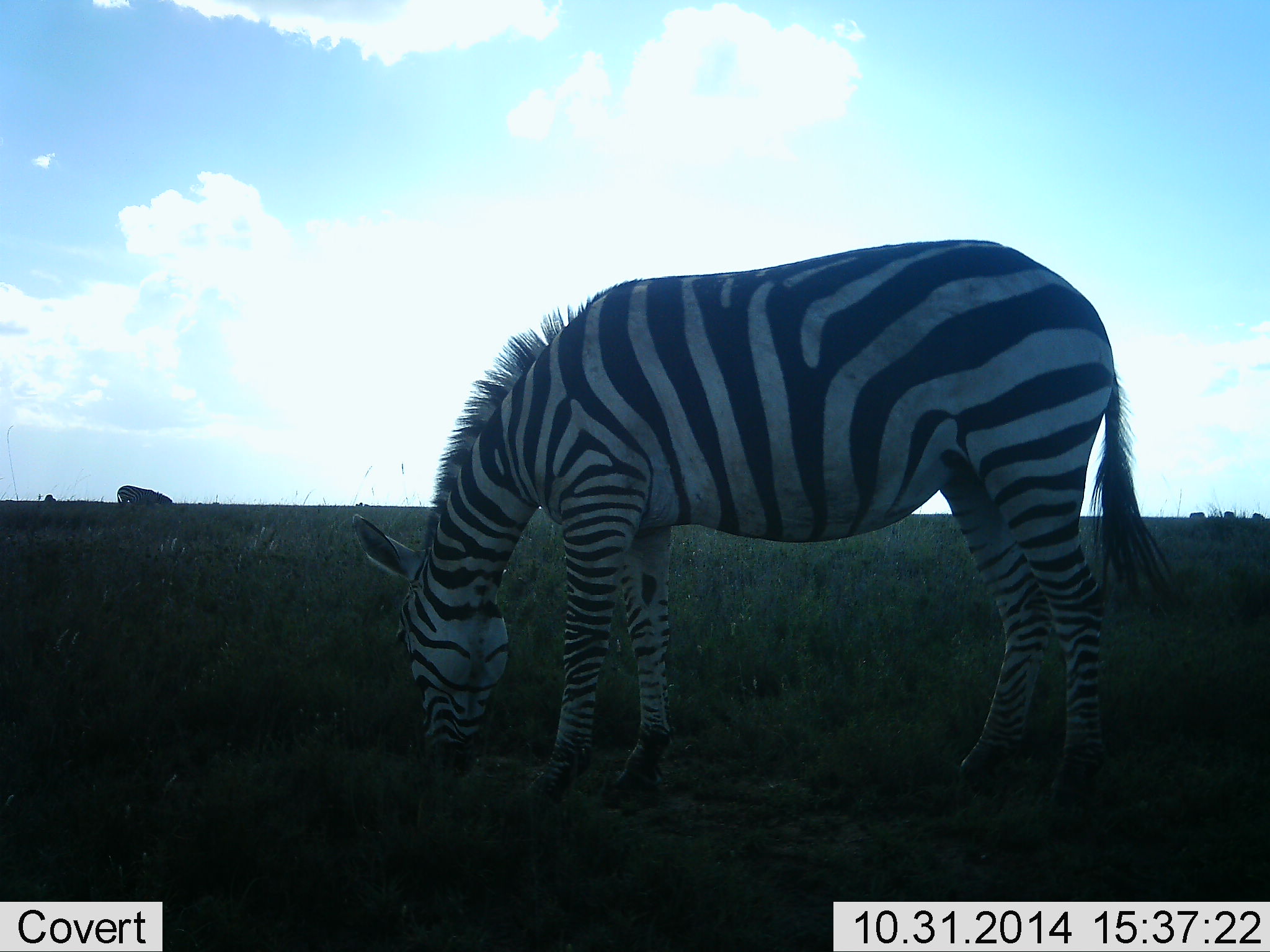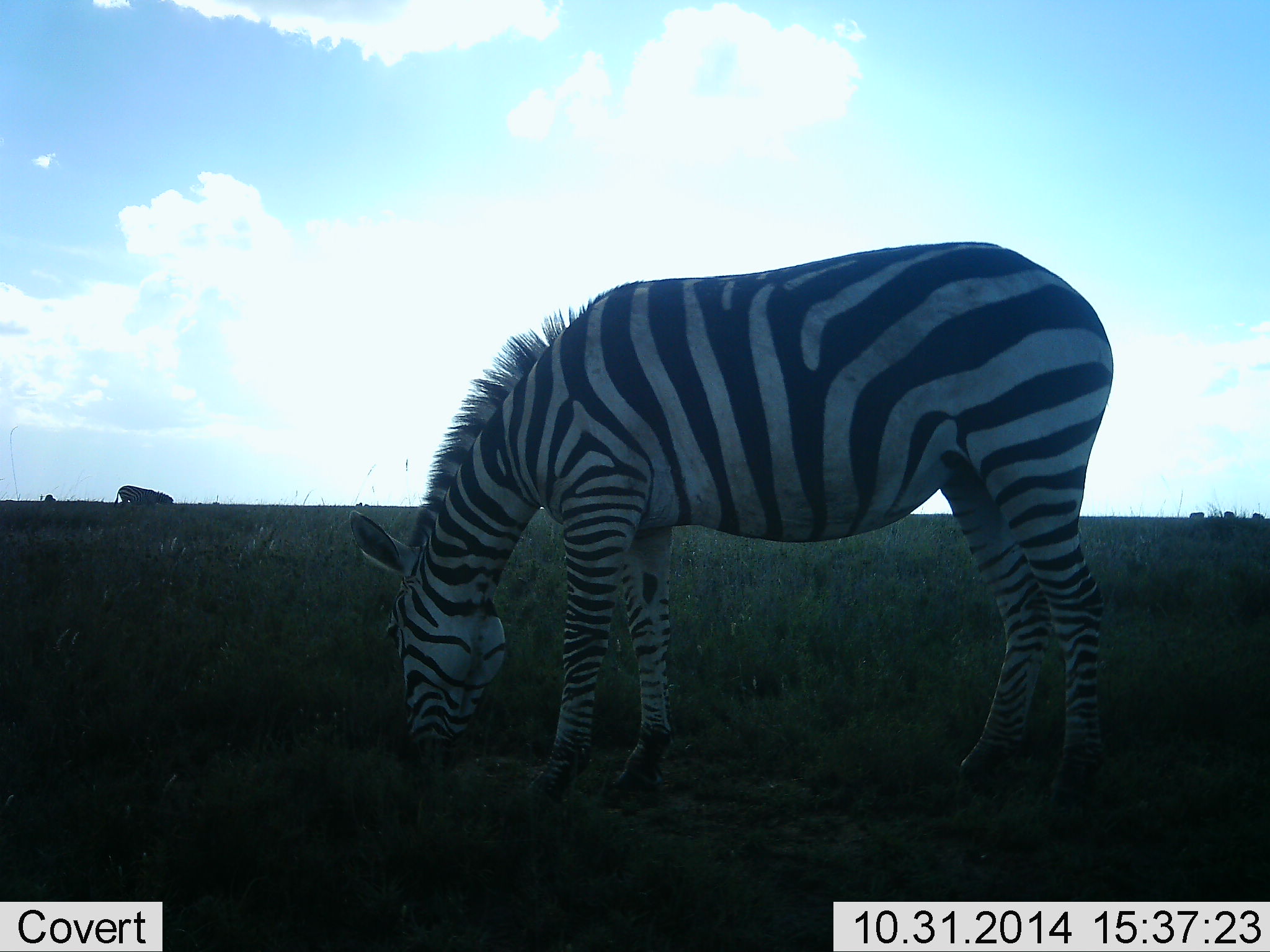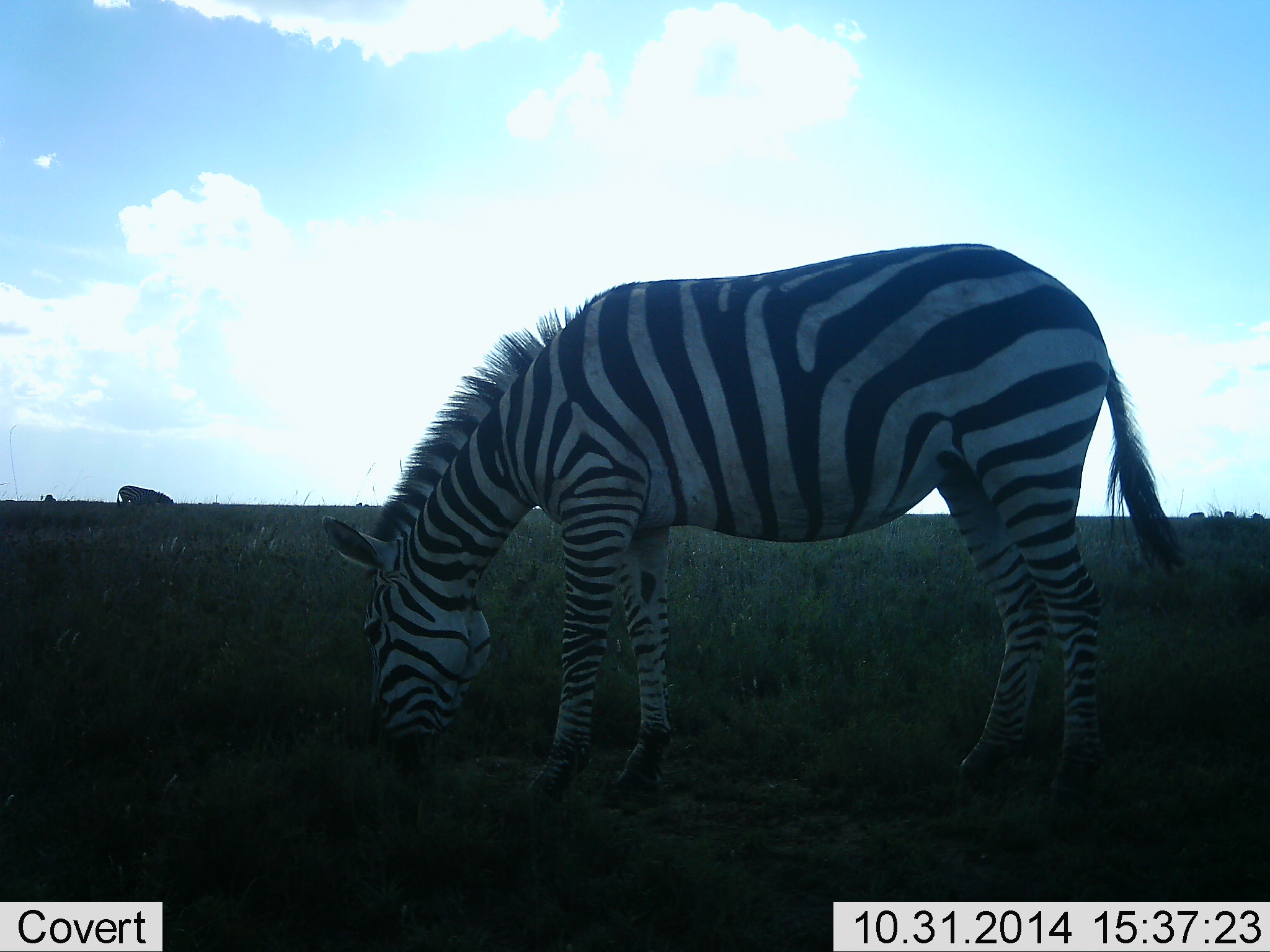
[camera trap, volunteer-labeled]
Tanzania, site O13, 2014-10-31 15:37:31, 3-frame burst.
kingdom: Animalia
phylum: Chordata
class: Mammalia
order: Perissodactyla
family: Equidae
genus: Equus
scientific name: Equus quagga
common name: plains zebra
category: zebra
Zebra (plains zebra) (Equus quagga), count 1. Behavior (volunteer vote fractions): standing 9%, resting 0%, moving 0%, interacting 0%. Young present (vote fraction): 0%. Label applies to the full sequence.